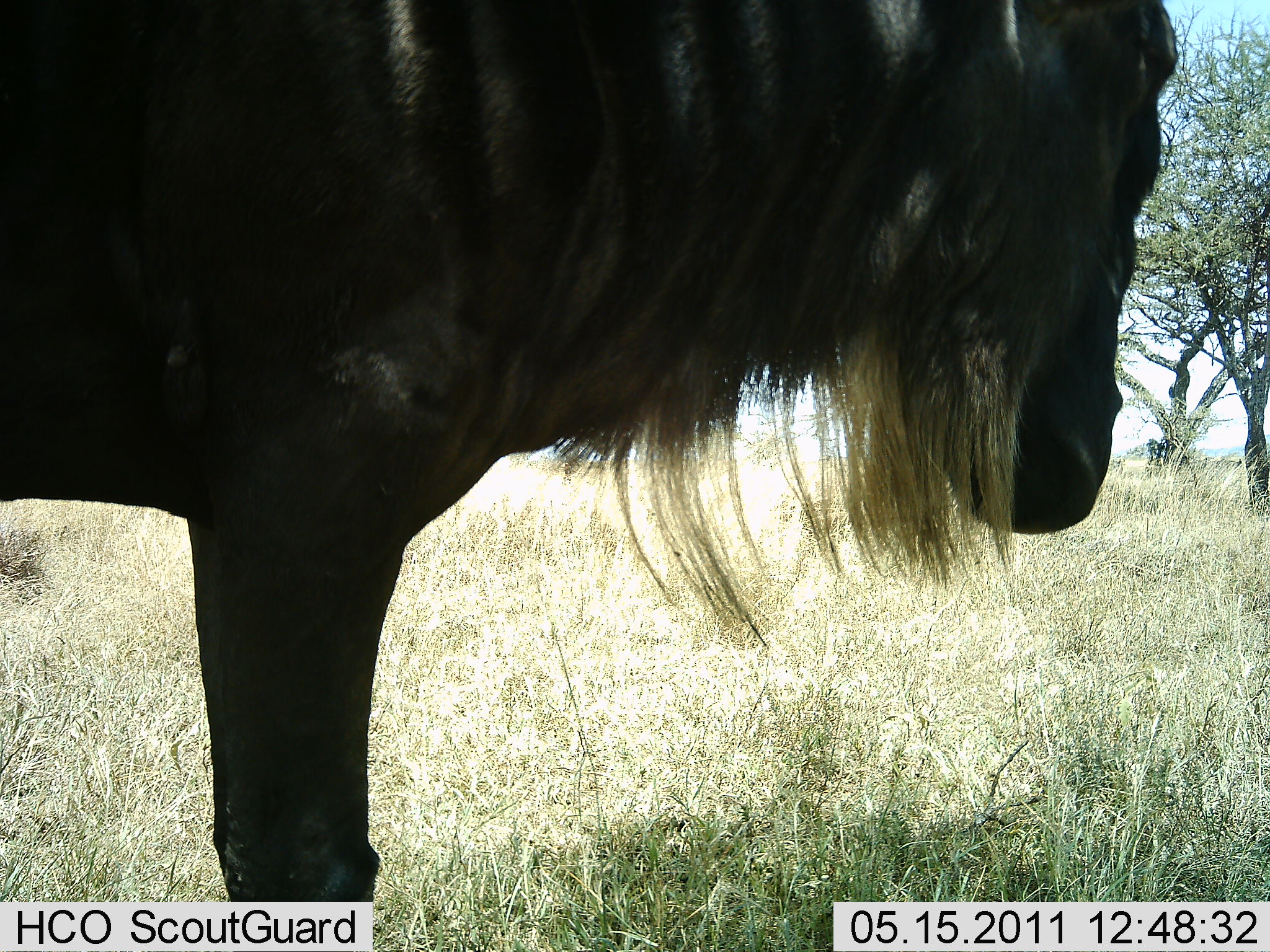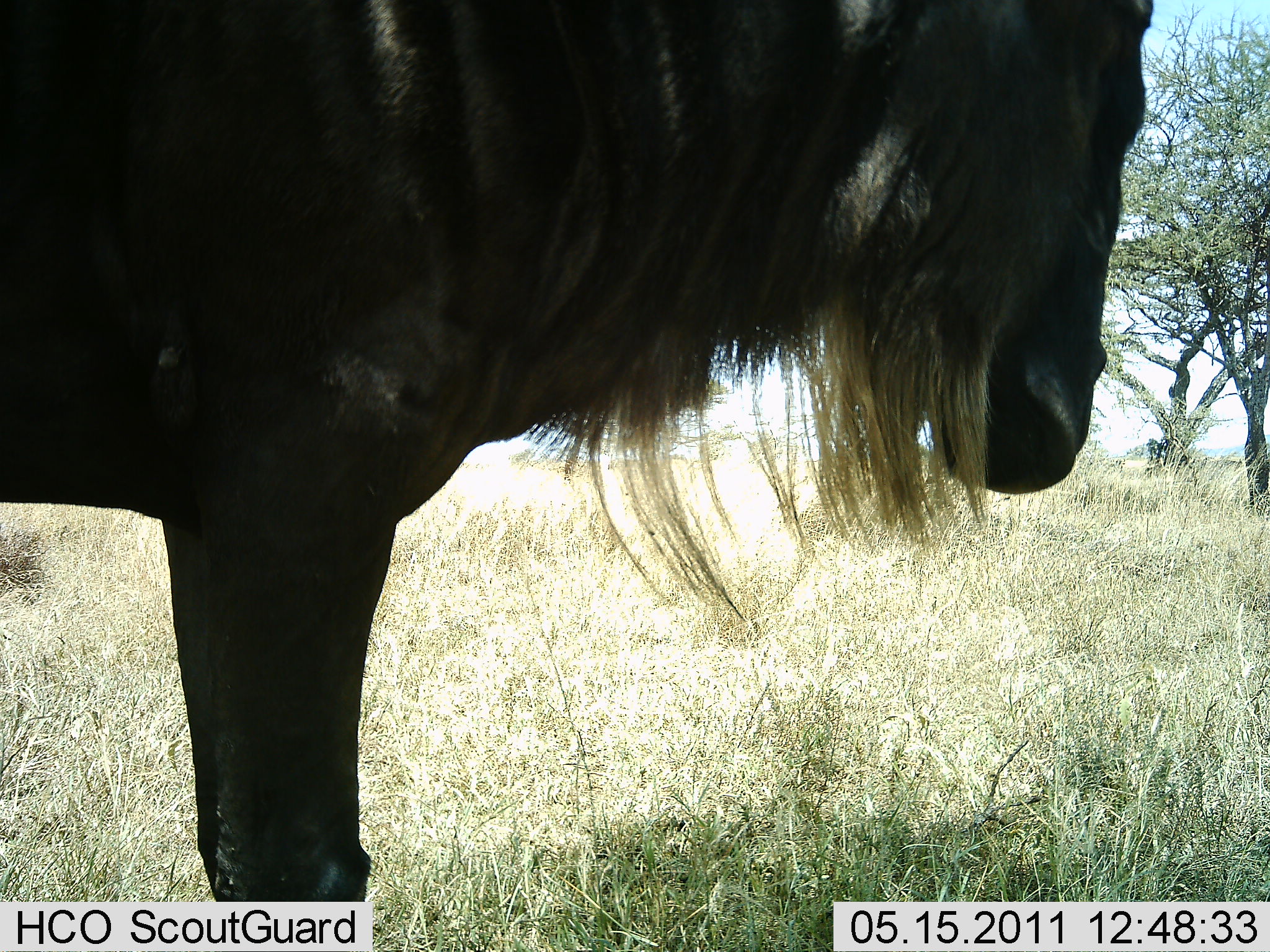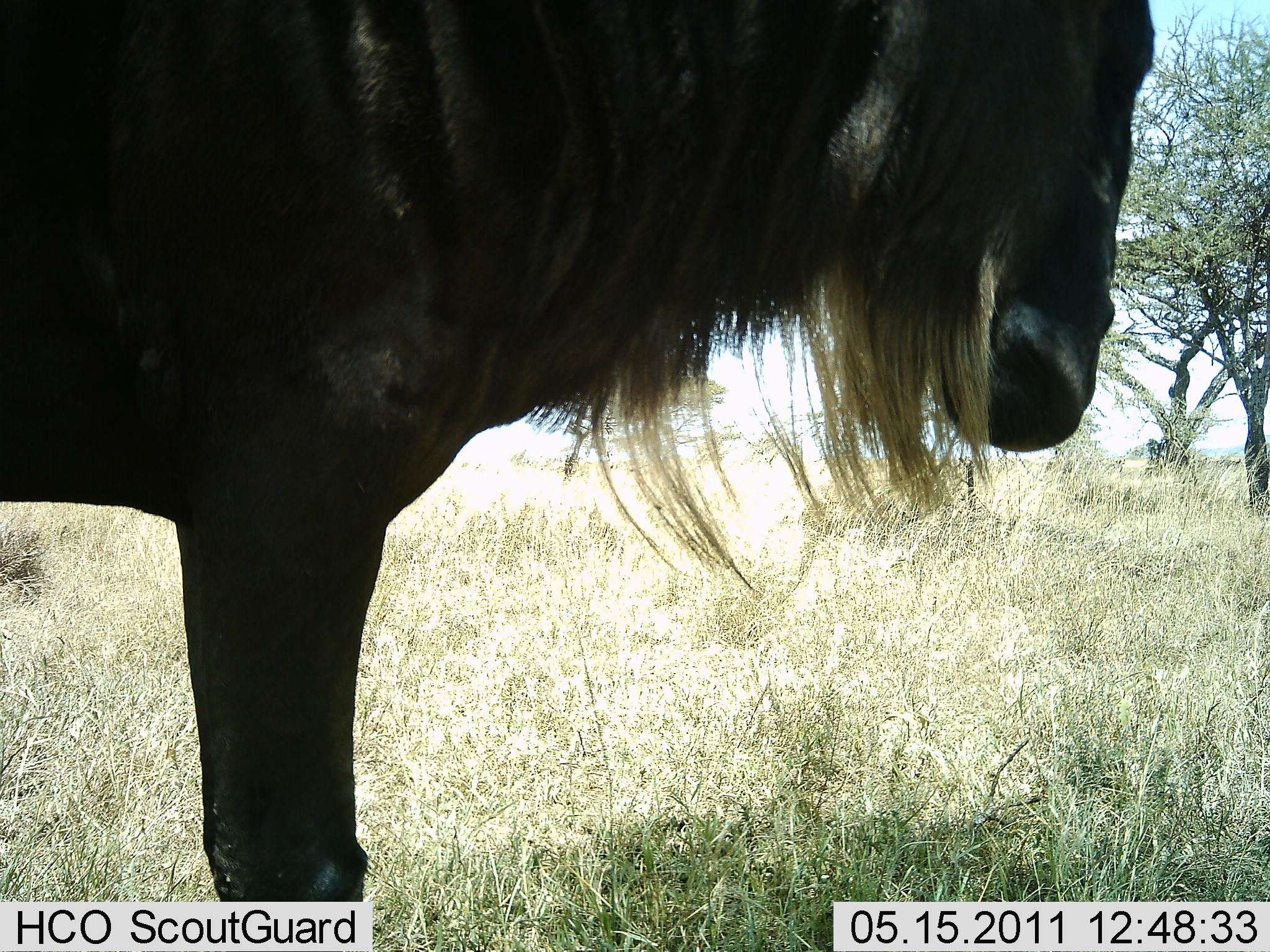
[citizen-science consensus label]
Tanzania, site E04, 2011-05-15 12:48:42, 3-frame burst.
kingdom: Animalia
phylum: Chordata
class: Mammalia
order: Artiodactyla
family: Bovidae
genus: Connochaetes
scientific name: Connochaetes taurinus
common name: blue wildebeest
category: wildebeest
Wildebeest (blue wildebeest) (Connochaetes taurinus), count 1. Behavior (volunteer vote fractions): standing 100%, resting 0%, moving 0%, interacting 0%. Young present (vote fraction): 0%. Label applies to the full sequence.